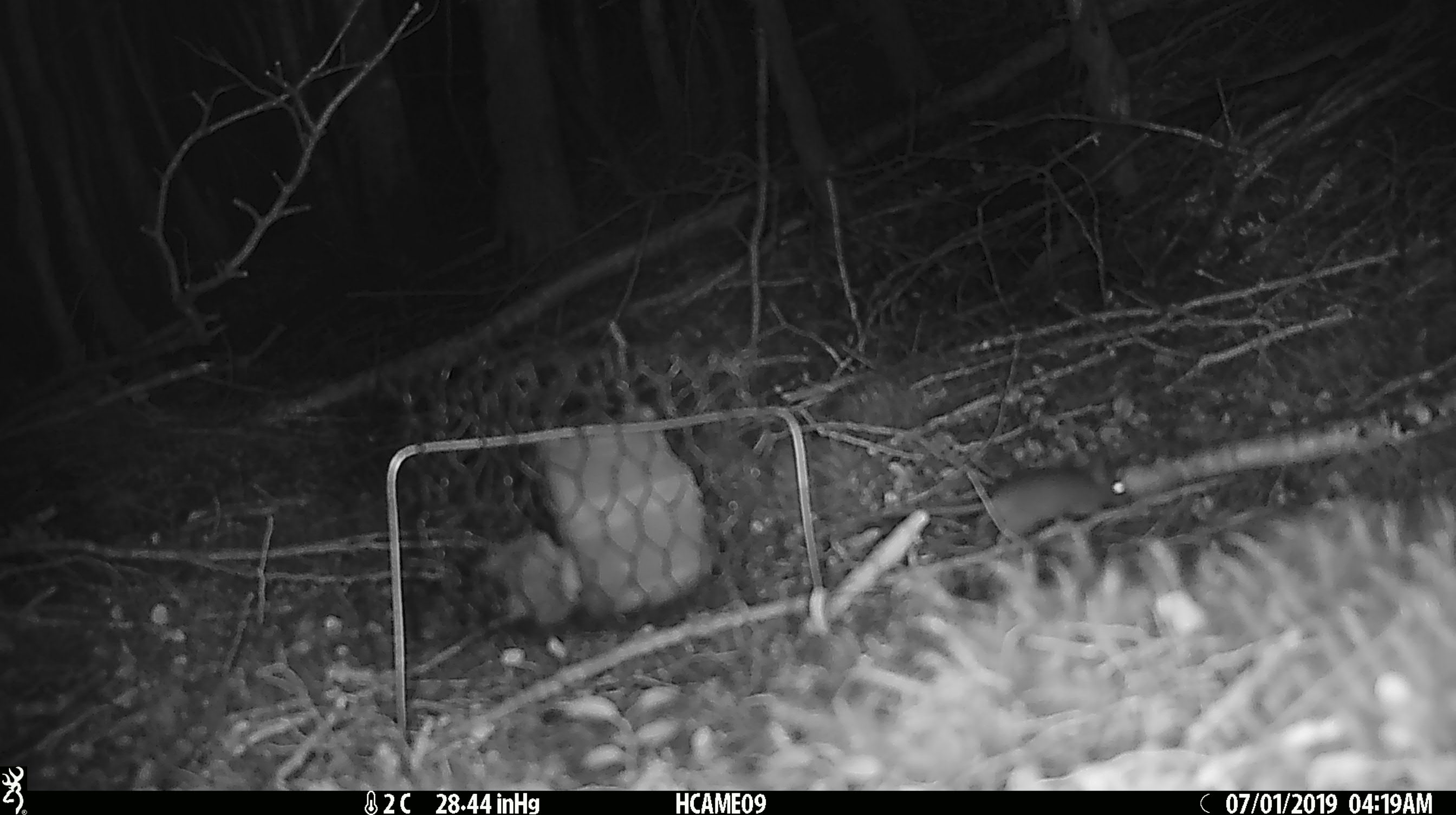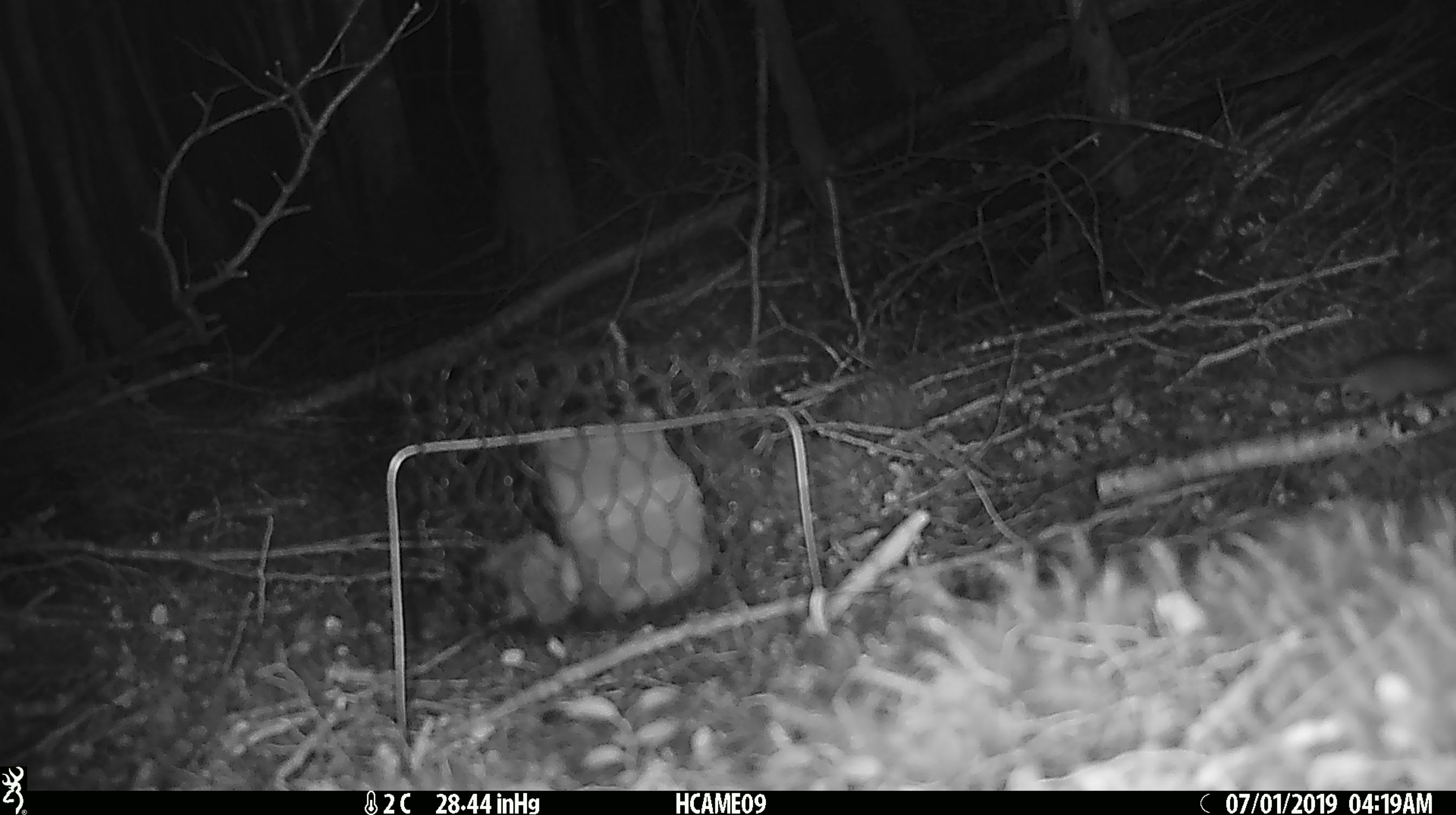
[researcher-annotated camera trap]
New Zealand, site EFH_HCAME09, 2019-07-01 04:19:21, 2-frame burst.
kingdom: Animalia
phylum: Chordata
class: Mammalia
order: Rodentia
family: Muridae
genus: Mus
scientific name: Mus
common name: mouse